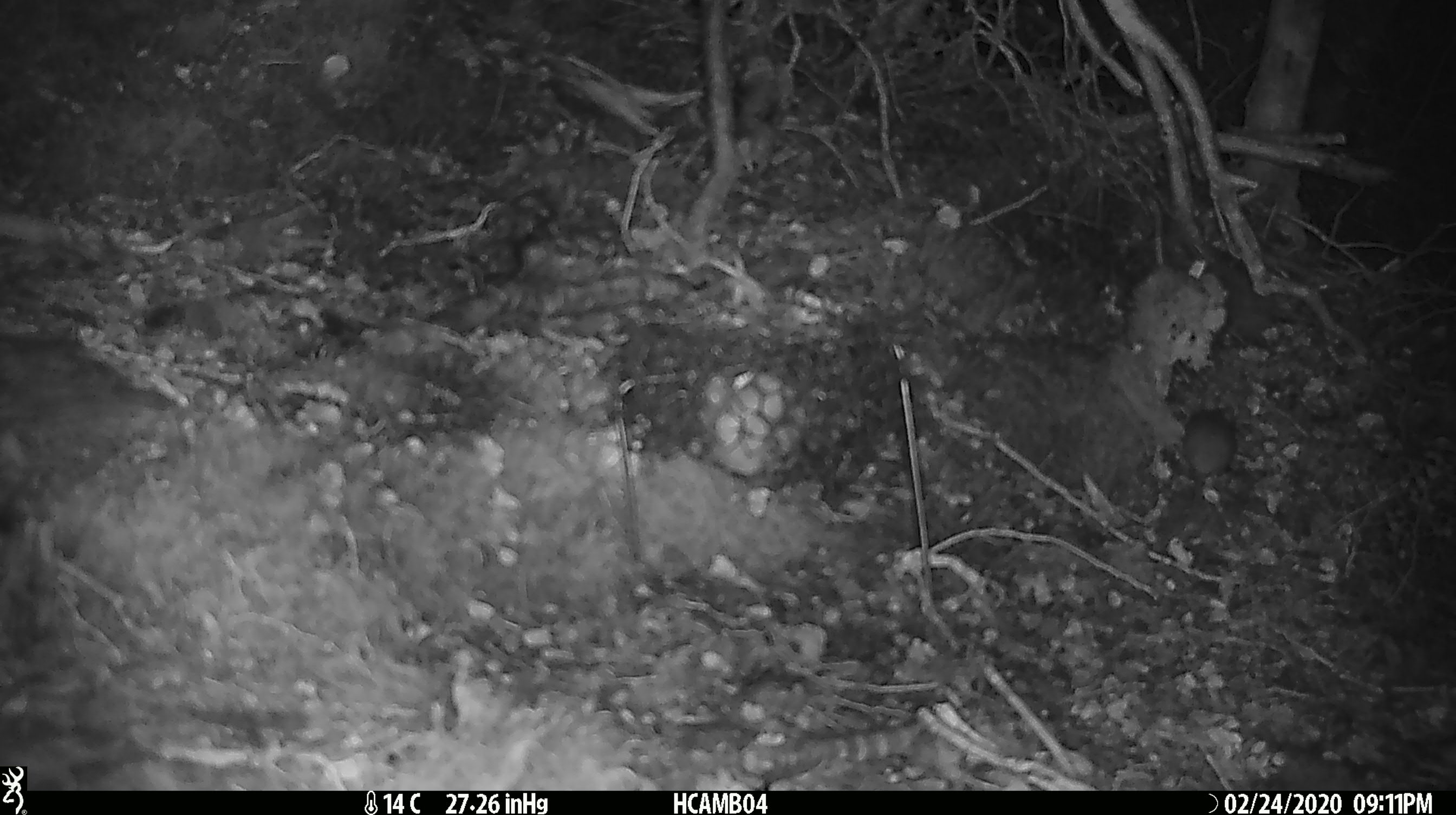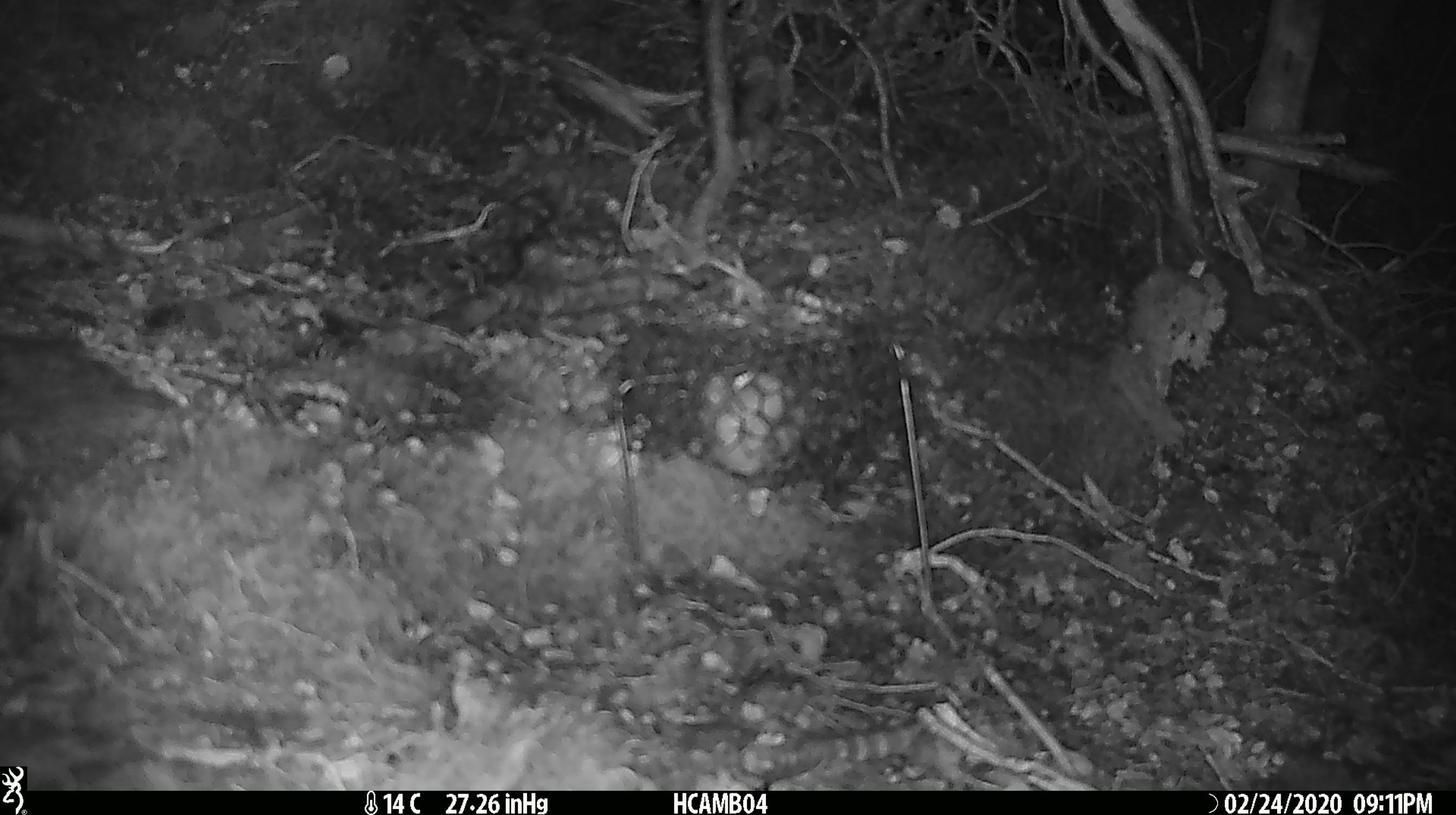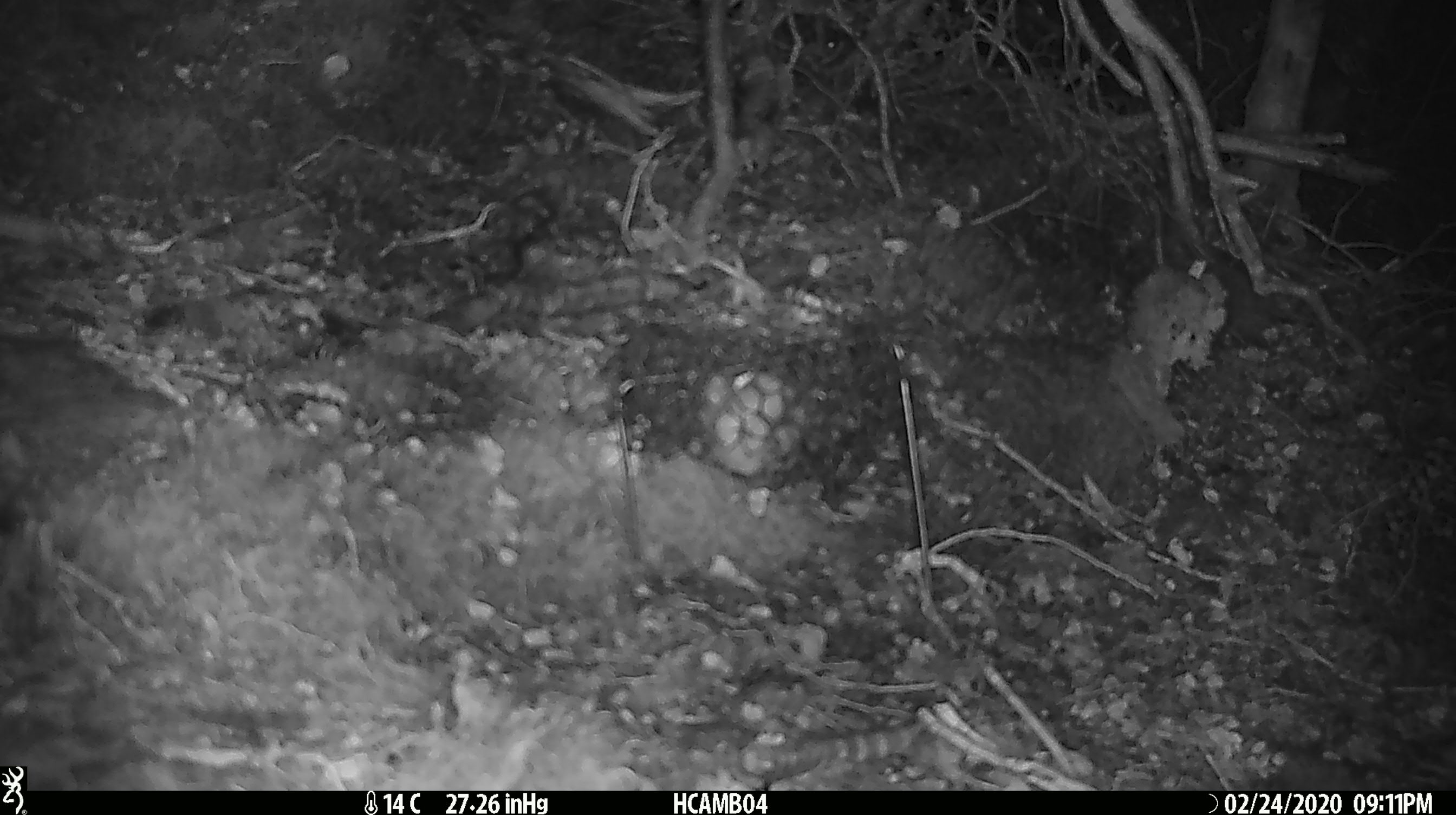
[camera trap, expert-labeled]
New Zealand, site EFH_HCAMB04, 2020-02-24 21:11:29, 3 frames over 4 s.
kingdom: Animalia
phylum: Chordata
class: Mammalia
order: Rodentia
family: Muridae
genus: Mus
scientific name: Mus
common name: mouse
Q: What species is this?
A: Mouse (Mus).